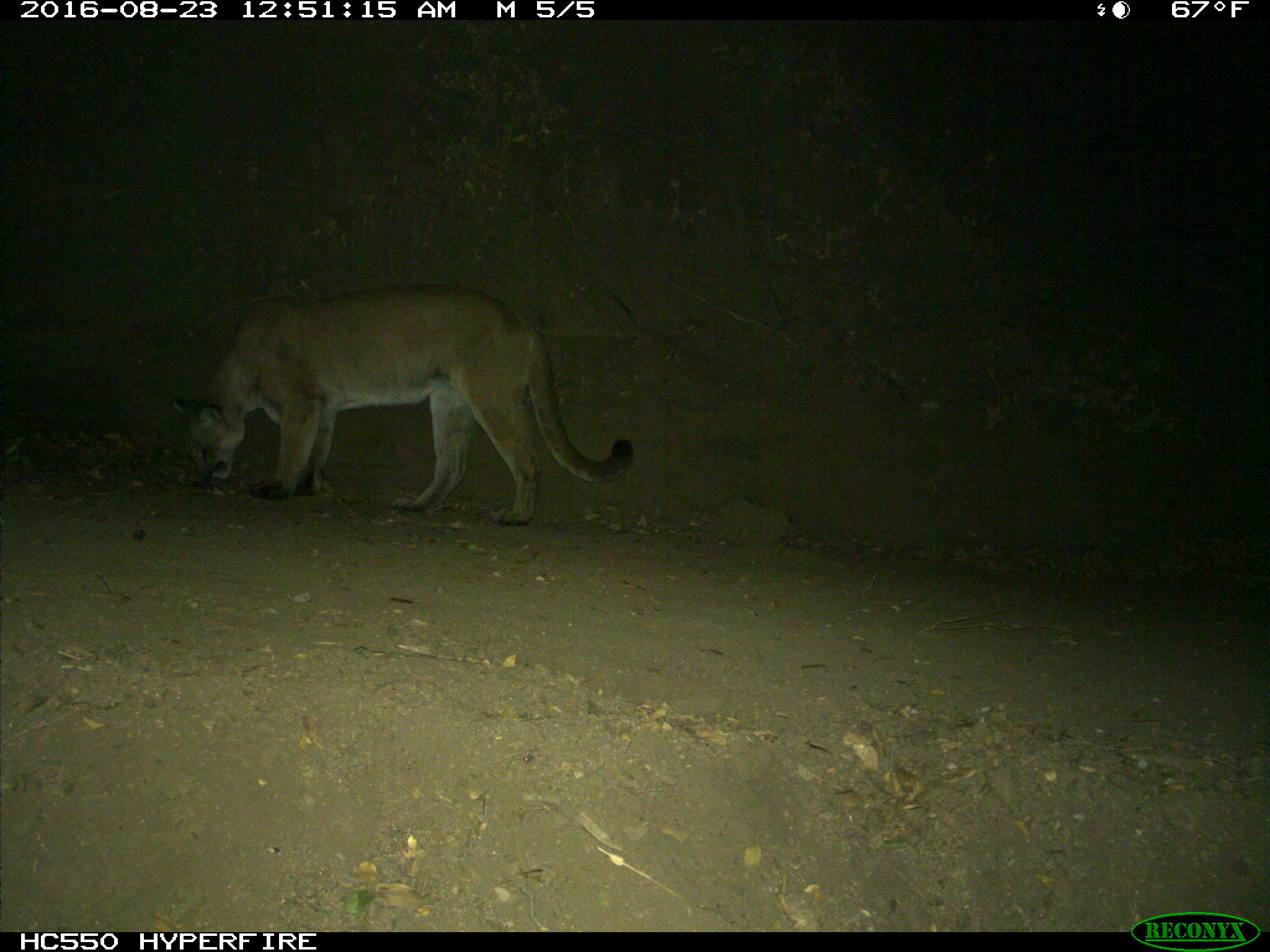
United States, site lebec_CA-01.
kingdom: Animalia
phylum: Chordata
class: Mammalia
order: Carnivora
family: Felidae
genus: Puma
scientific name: Puma concolor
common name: mountain lion